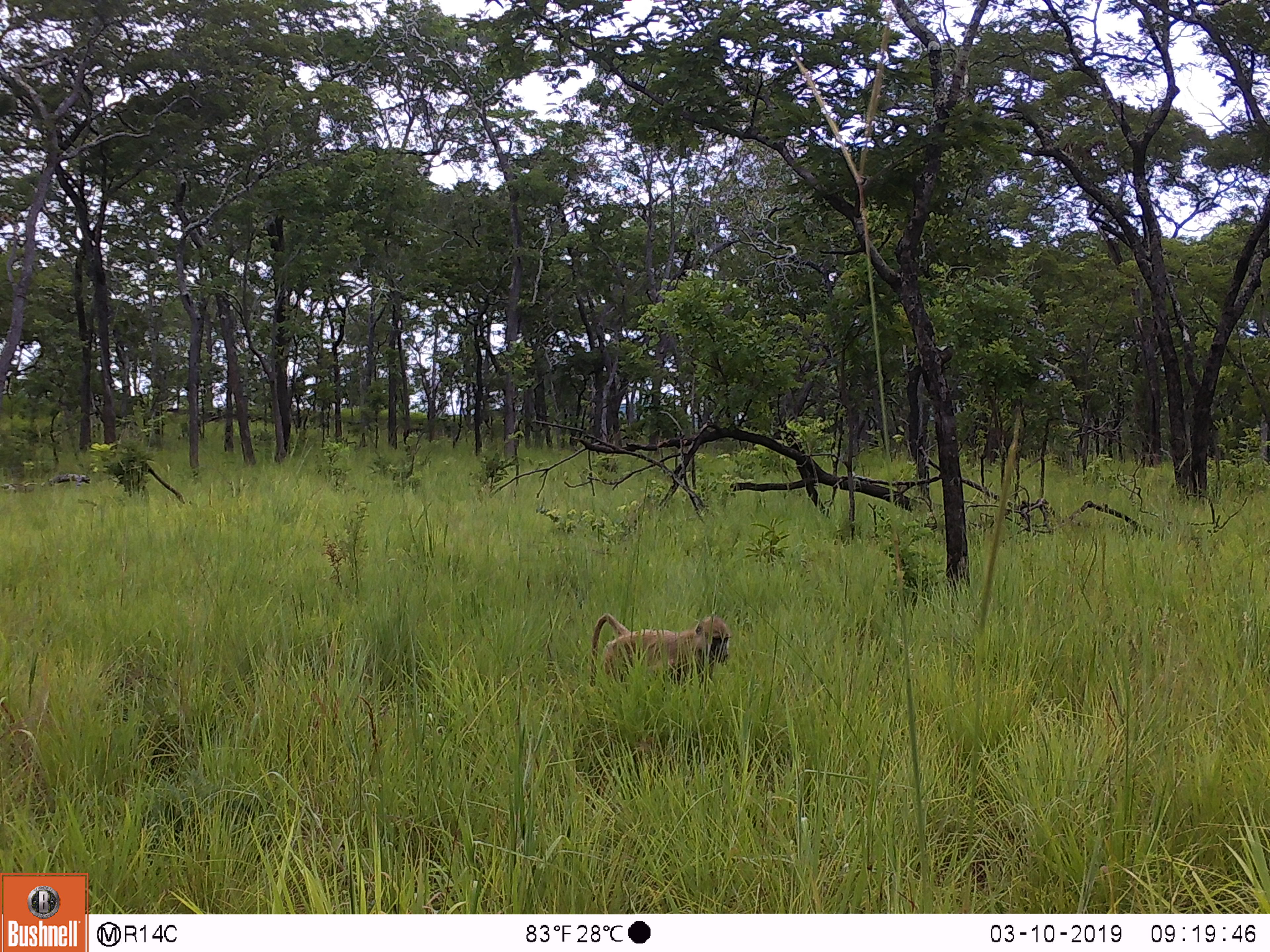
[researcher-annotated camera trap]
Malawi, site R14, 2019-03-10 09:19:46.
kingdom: Animalia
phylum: Chordata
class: Mammalia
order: Primates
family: Cercopithecidae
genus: Papio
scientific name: Papio cynocephalus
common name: yellow baboon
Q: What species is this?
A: Yellow baboon (Papio cynocephalus).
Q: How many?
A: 1.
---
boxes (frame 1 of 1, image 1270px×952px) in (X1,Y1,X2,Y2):
yellow baboon: (582,598,730,703)